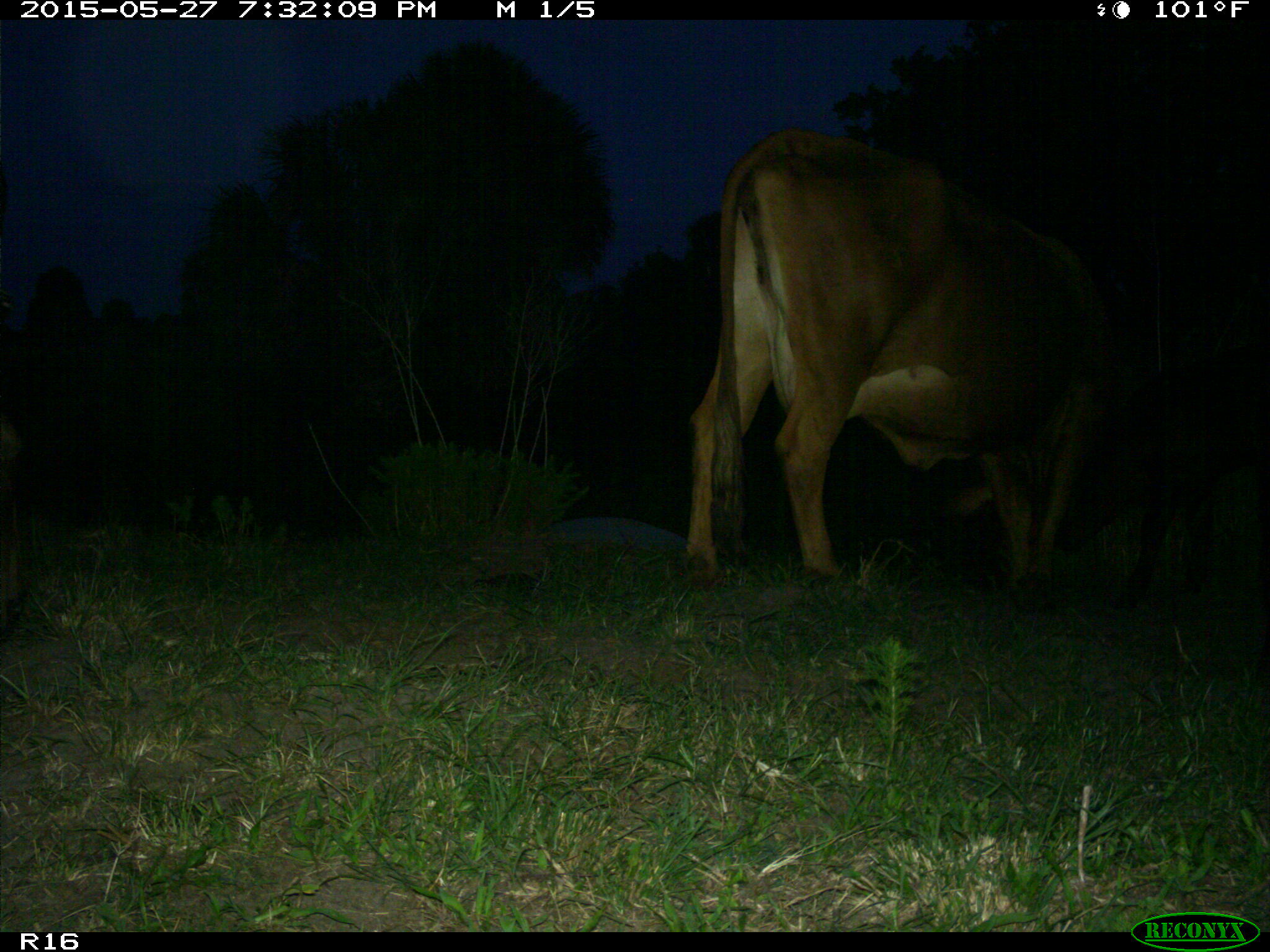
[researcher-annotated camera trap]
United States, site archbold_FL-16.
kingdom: Animalia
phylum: Chordata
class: Mammalia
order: Artiodactyla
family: Bovidae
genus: Bos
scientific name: Bos taurus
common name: domestic cow